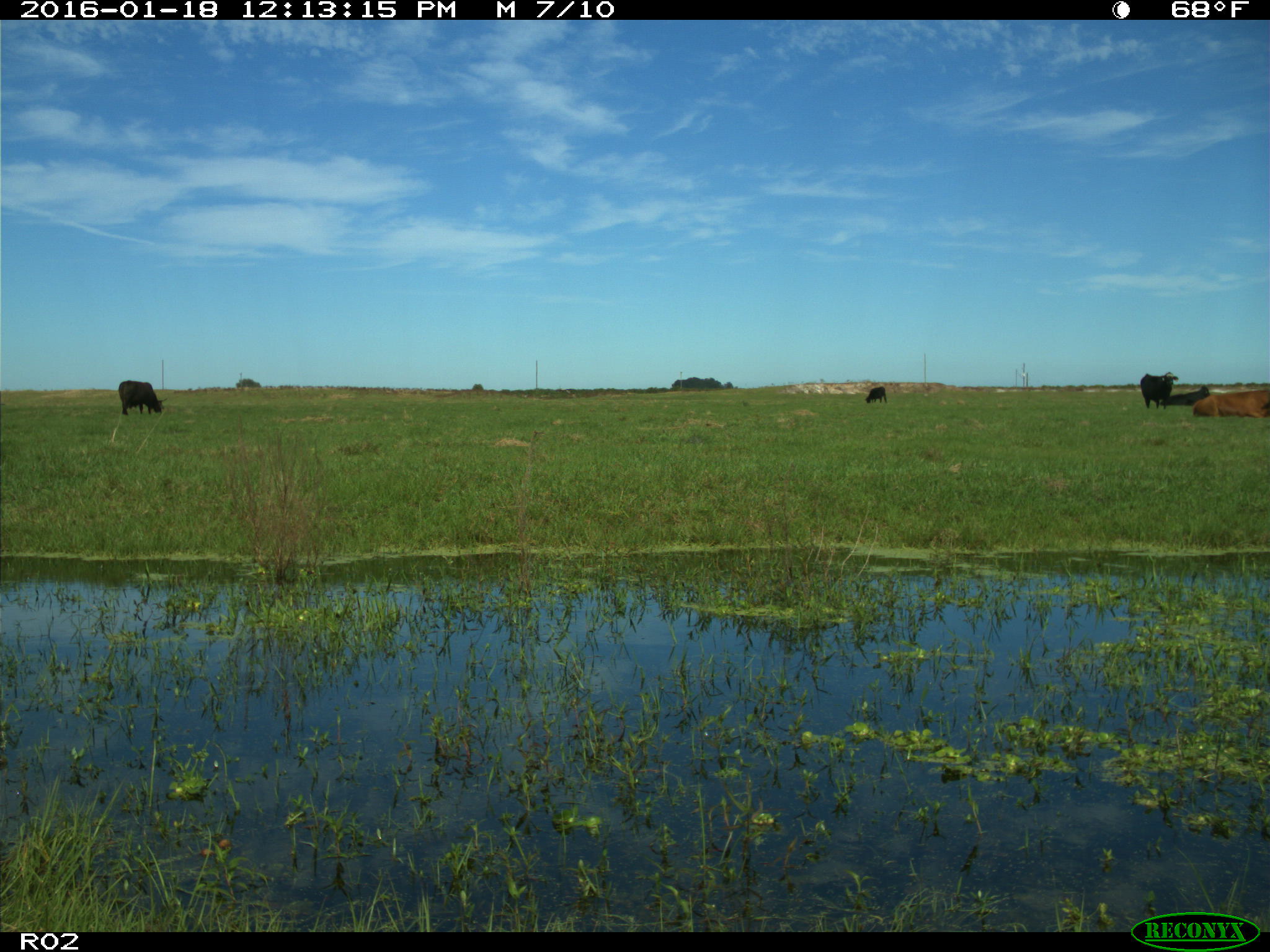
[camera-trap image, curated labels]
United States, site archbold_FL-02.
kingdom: Animalia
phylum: Chordata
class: Mammalia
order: Artiodactyla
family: Bovidae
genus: Bos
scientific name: Bos taurus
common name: domestic cow